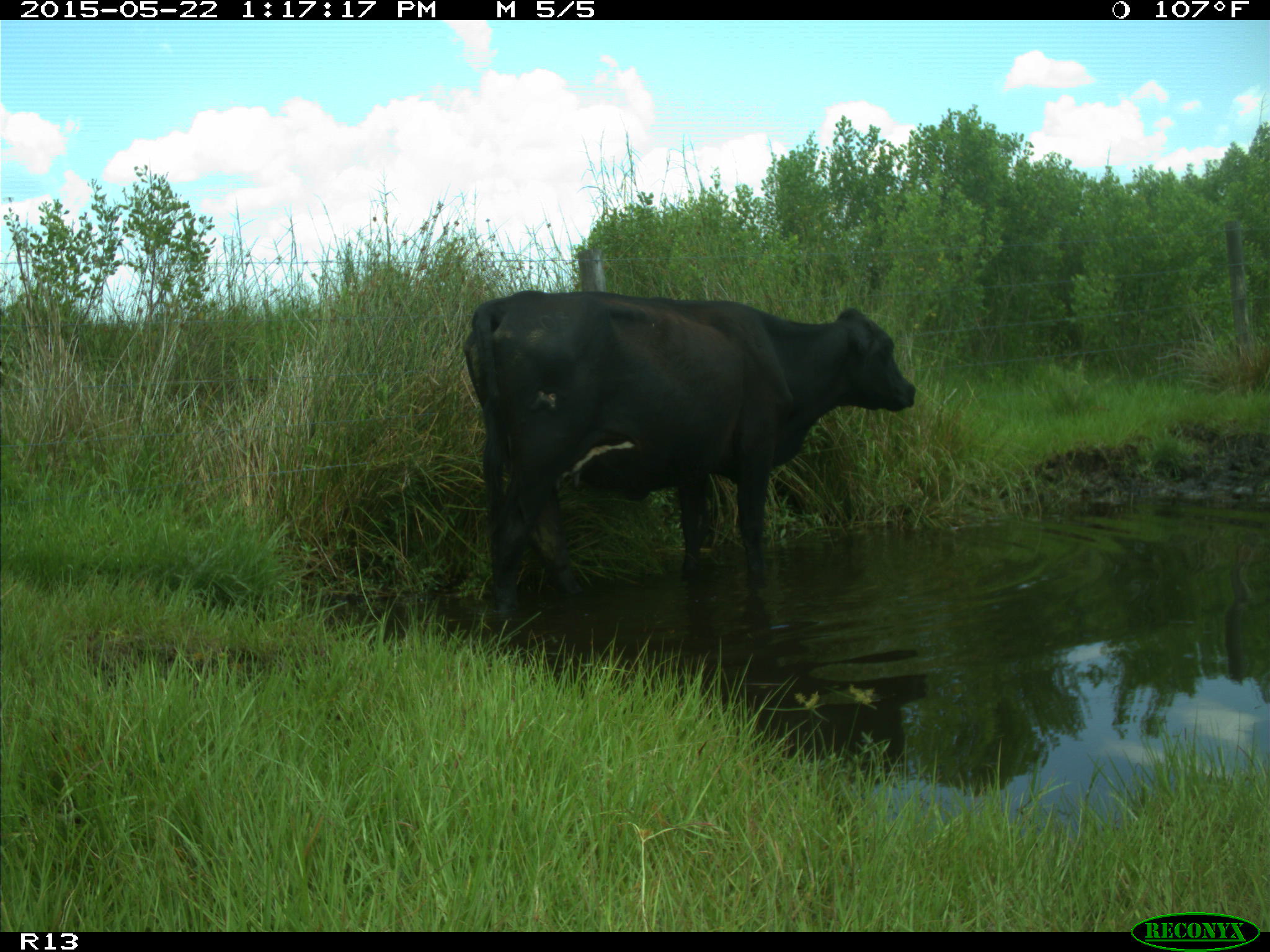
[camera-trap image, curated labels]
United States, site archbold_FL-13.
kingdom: Animalia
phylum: Chordata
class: Mammalia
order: Artiodactyla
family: Bovidae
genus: Bos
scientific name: Bos taurus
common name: domestic cow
Bos taurus (domestic cow).